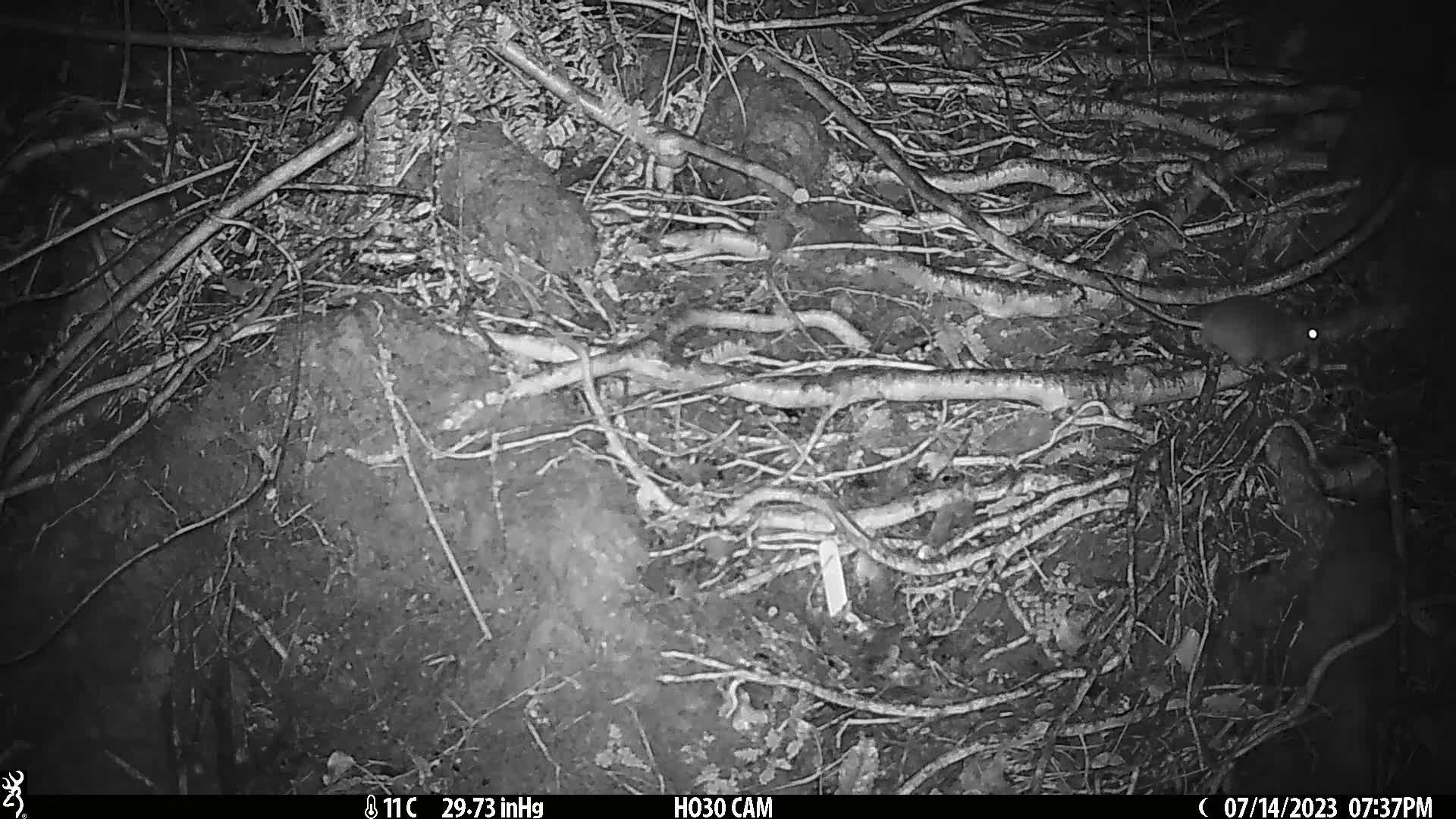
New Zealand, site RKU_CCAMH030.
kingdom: Animalia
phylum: Chordata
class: Mammalia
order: Rodentia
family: Muridae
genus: Rattus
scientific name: Rattus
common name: rat